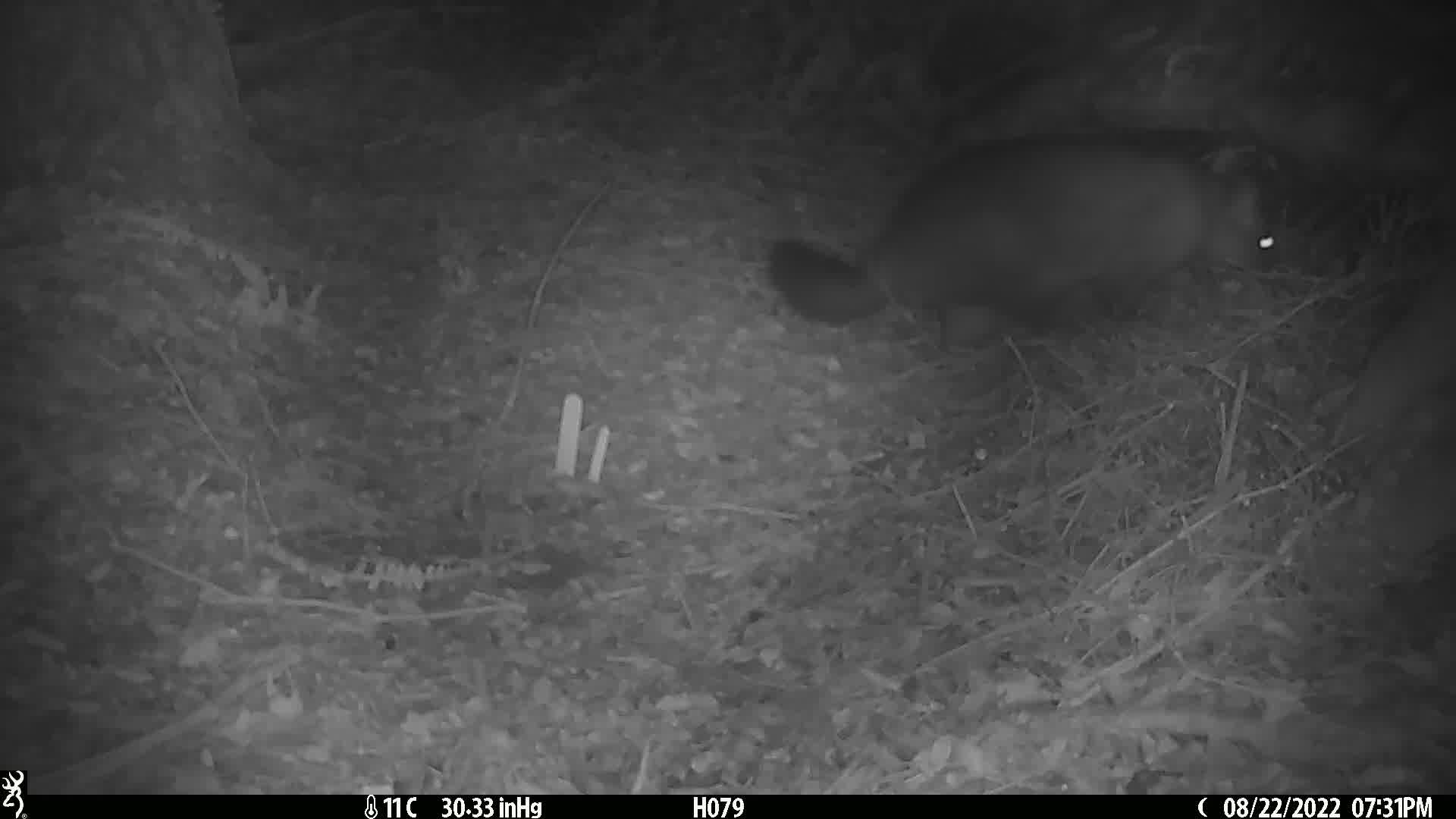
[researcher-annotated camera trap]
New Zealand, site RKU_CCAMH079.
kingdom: Animalia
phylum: Chordata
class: Mammalia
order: Diprotodontia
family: Phalangeridae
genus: Trichosurus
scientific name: Trichosurus vulpecula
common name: common brushtail possum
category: possum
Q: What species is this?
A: Possum (common brushtail possum) (Trichosurus vulpecula).